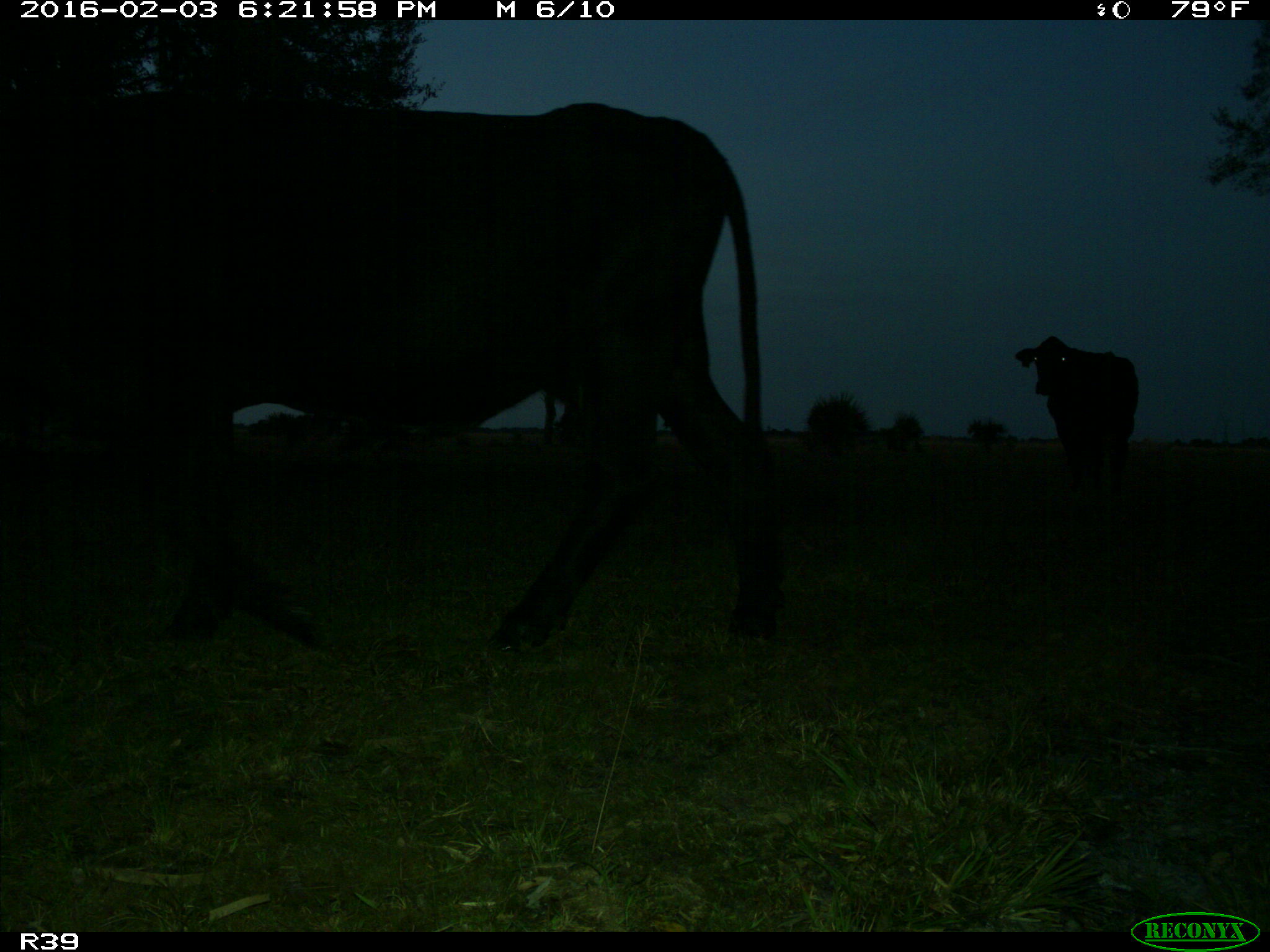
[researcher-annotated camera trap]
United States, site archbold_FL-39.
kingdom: Animalia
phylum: Chordata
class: Mammalia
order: Artiodactyla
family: Bovidae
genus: Bos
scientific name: Bos taurus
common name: domestic cow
Bos taurus (domestic cow).